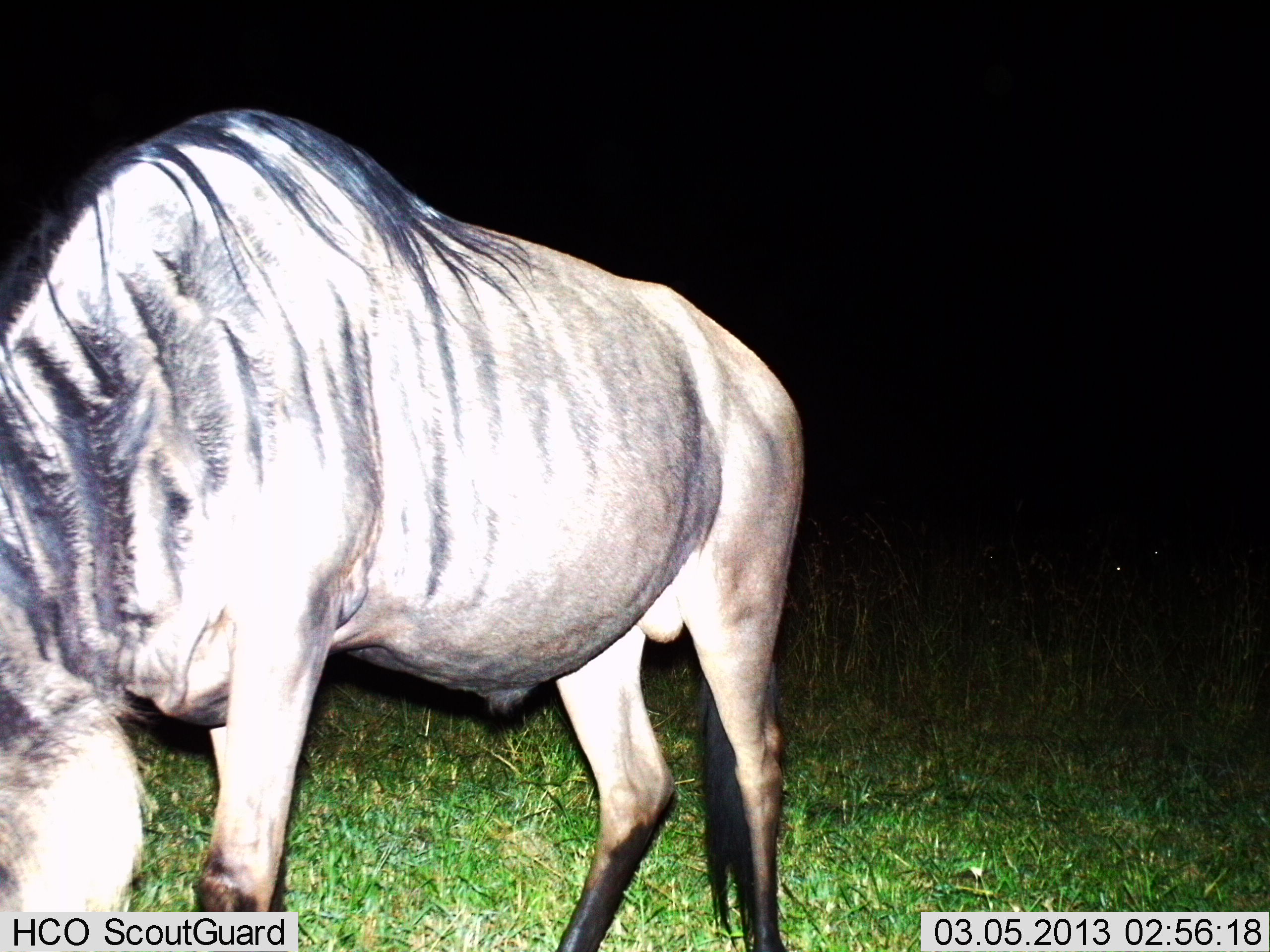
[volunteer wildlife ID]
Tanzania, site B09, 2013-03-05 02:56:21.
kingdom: Animalia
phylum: Chordata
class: Mammalia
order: Artiodactyla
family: Bovidae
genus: Connochaetes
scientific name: Connochaetes taurinus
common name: blue wildebeest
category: wildebeest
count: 1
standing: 43%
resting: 0%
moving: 0%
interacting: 0%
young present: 0%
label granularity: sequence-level